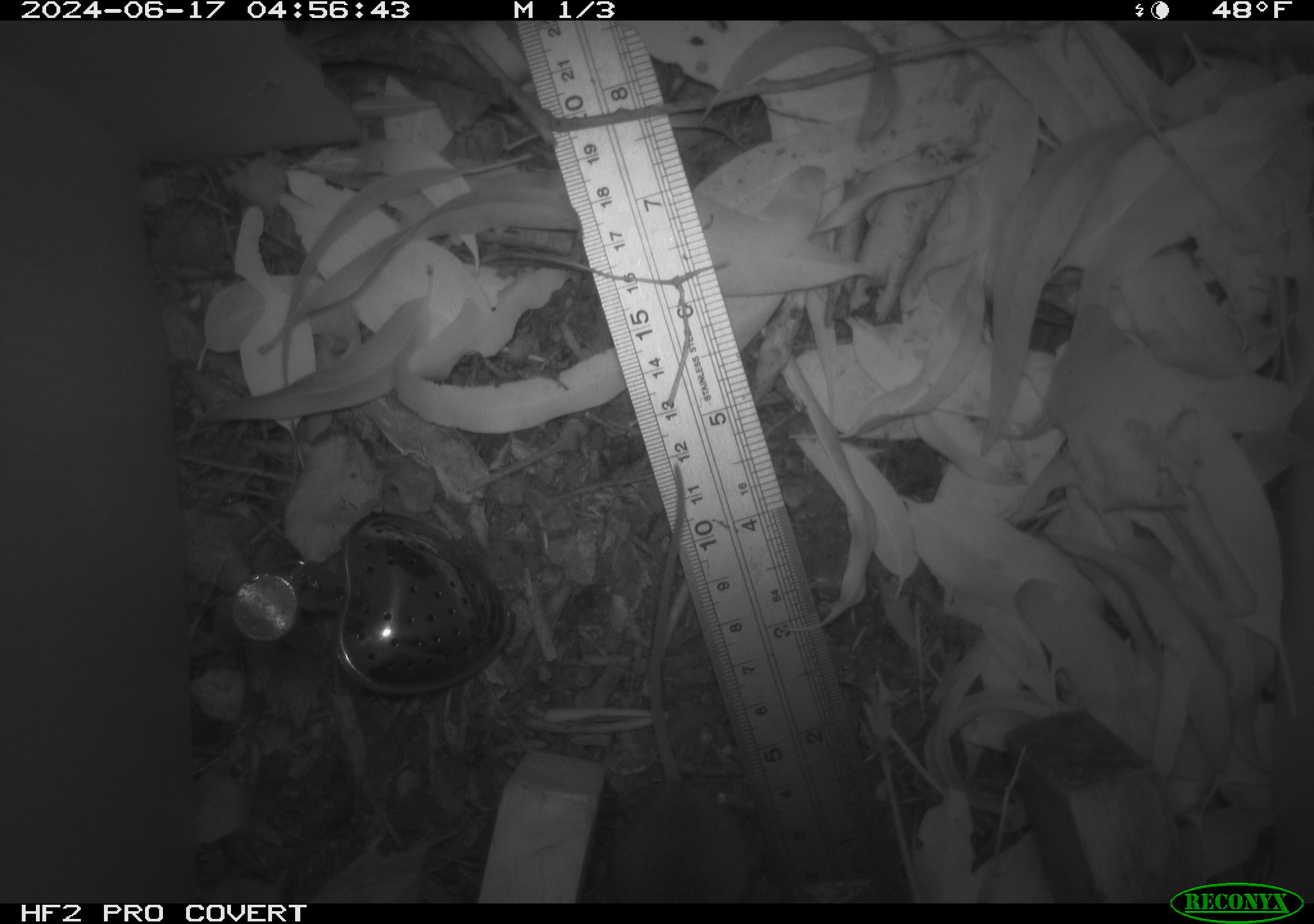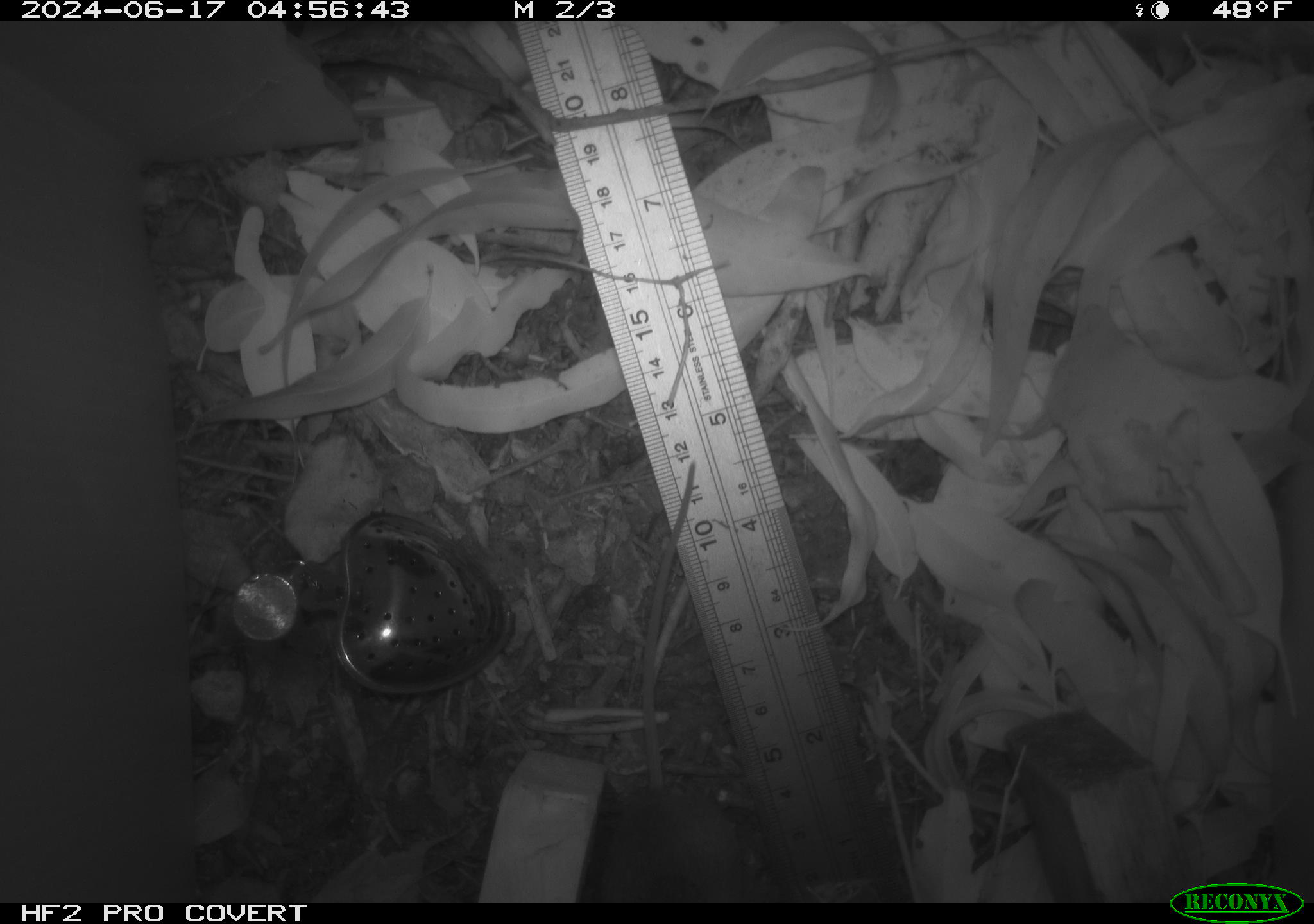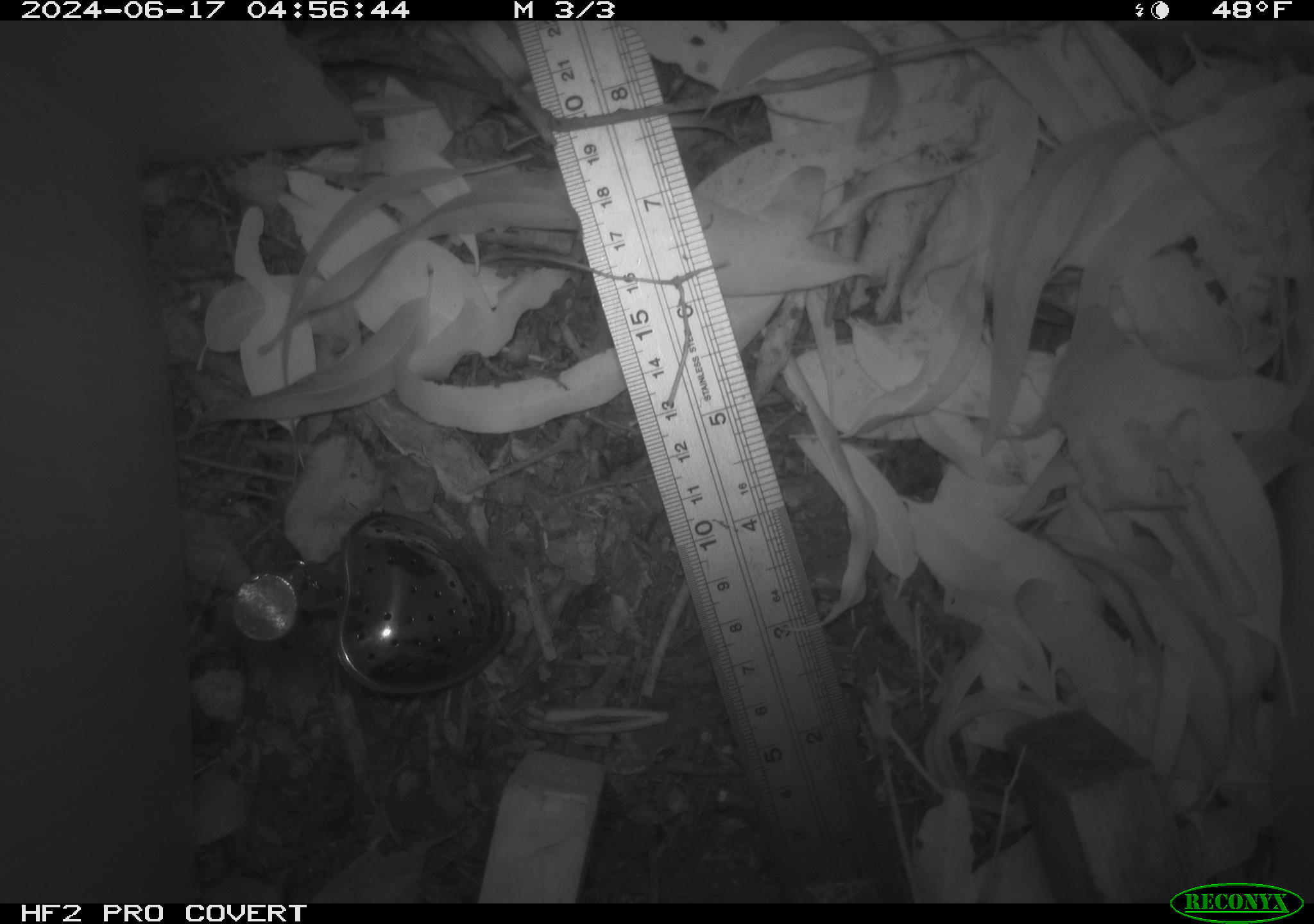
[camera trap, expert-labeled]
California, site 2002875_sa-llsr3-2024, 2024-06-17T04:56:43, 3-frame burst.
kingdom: Animalia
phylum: Chordata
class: Mammalia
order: Rodentia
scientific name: Rodentia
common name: mouse species